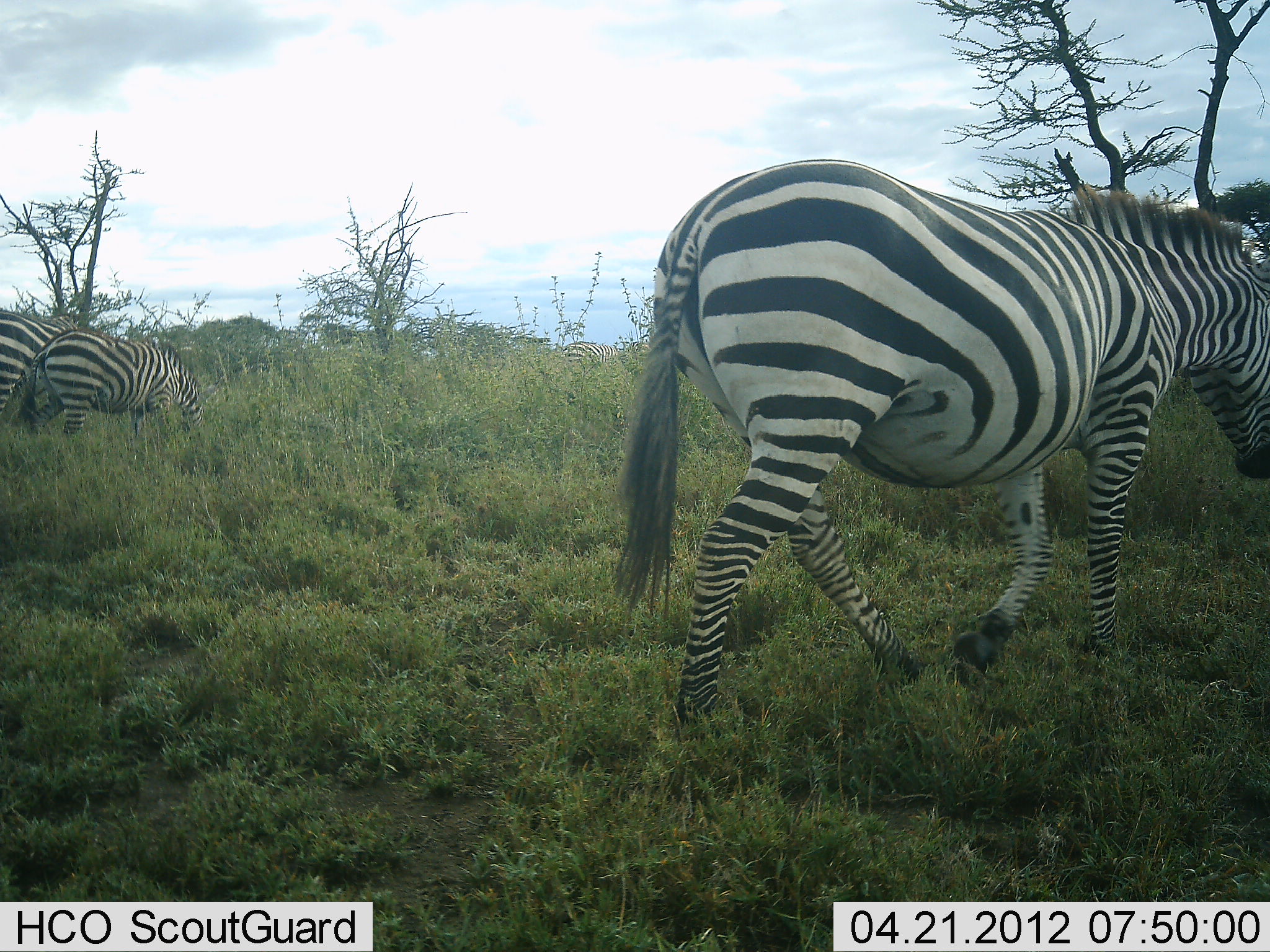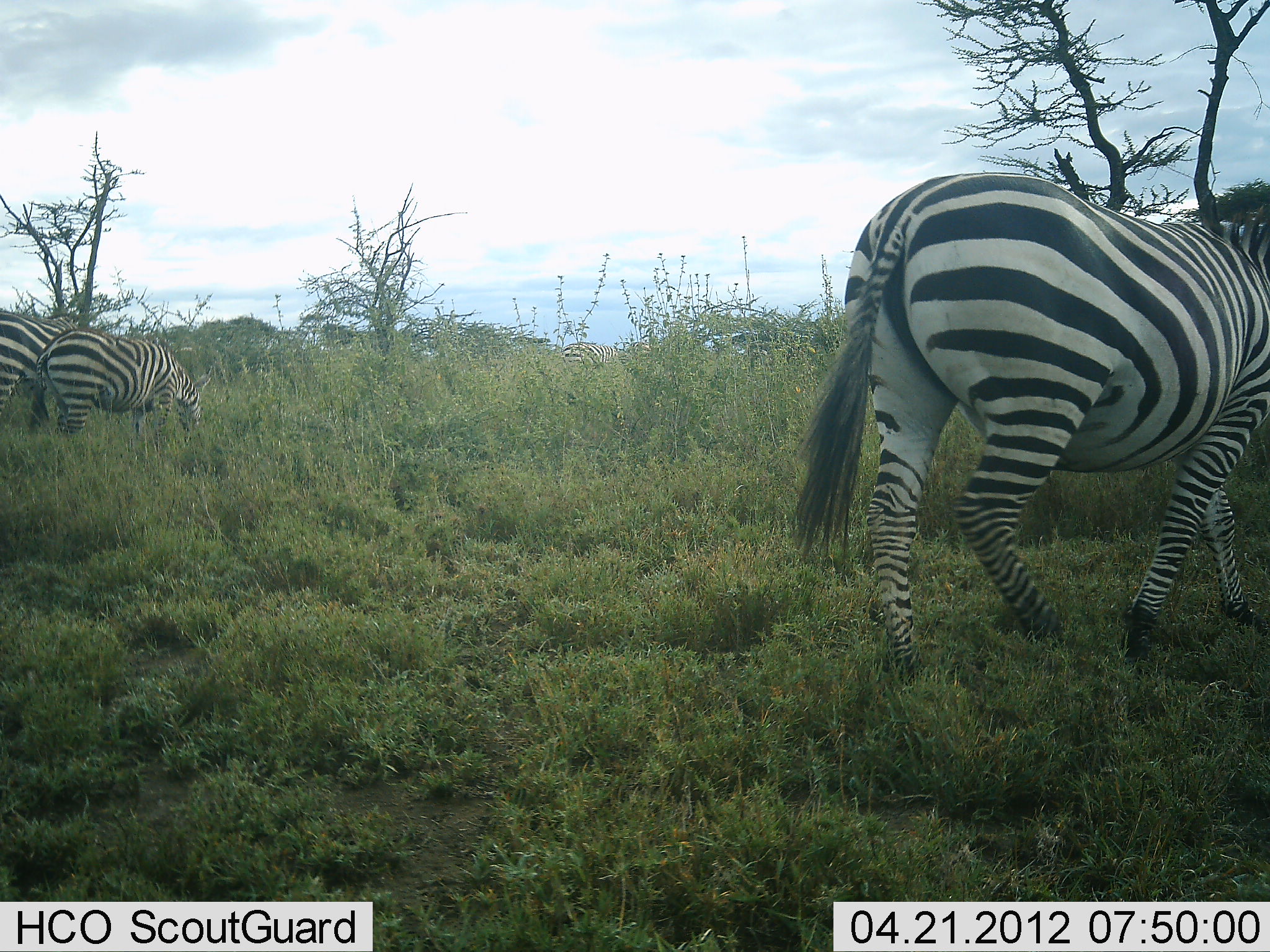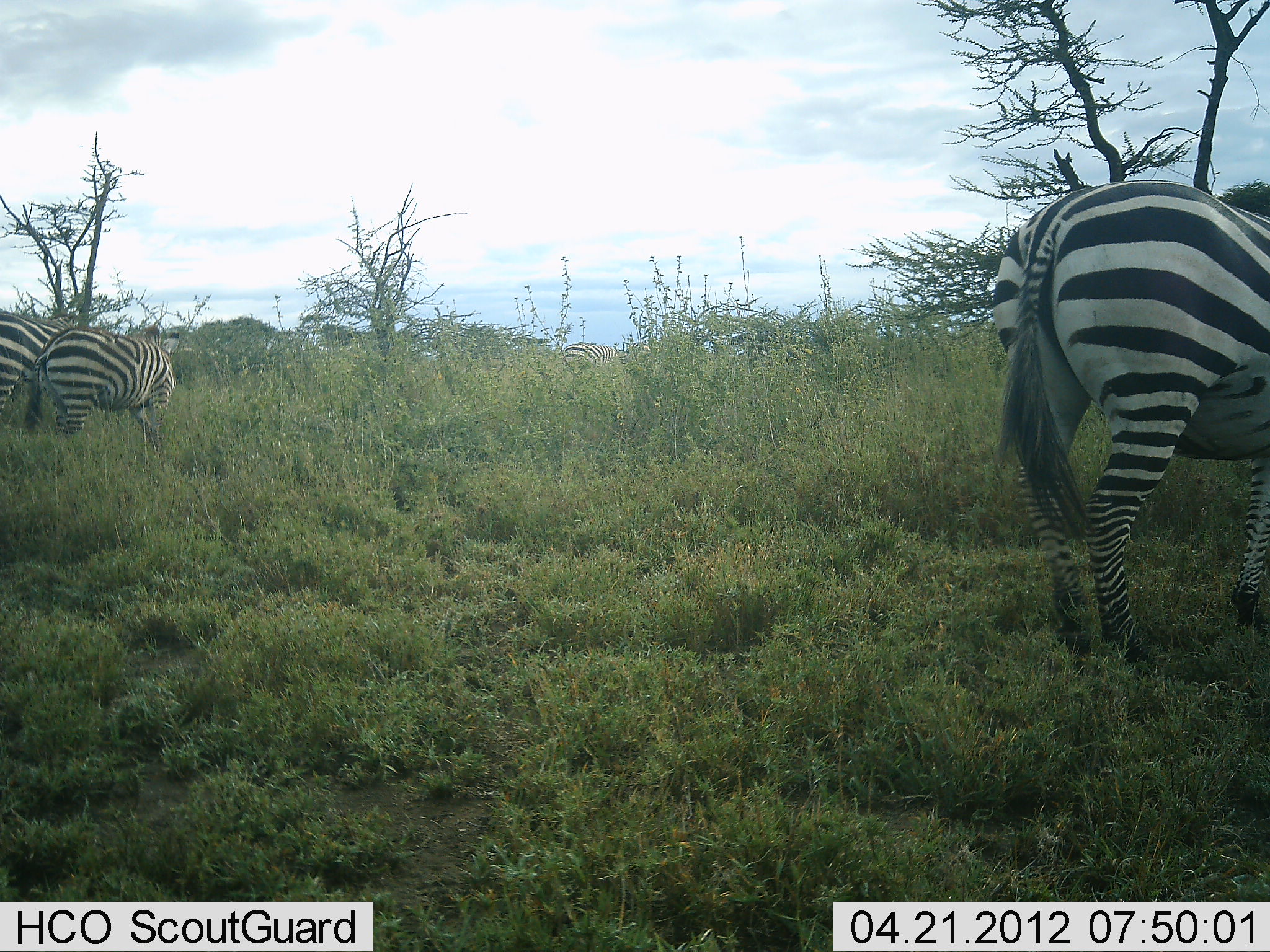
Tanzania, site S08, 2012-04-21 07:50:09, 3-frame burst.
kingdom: Animalia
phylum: Chordata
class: Mammalia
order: Perissodactyla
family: Equidae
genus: Equus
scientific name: Equus quagga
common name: plains zebra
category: zebra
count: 3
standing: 27%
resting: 0%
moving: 86%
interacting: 0%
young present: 0%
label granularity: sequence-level